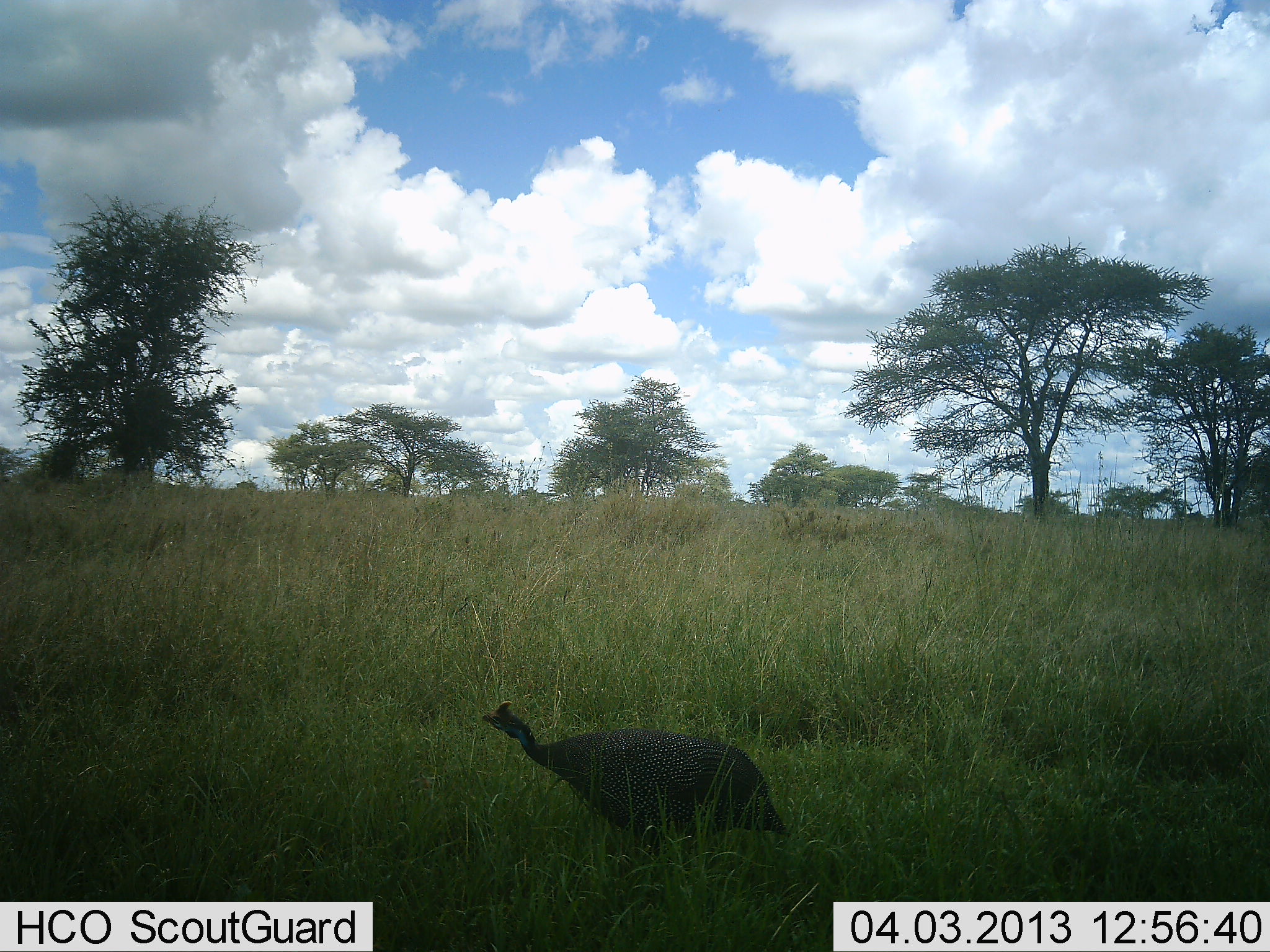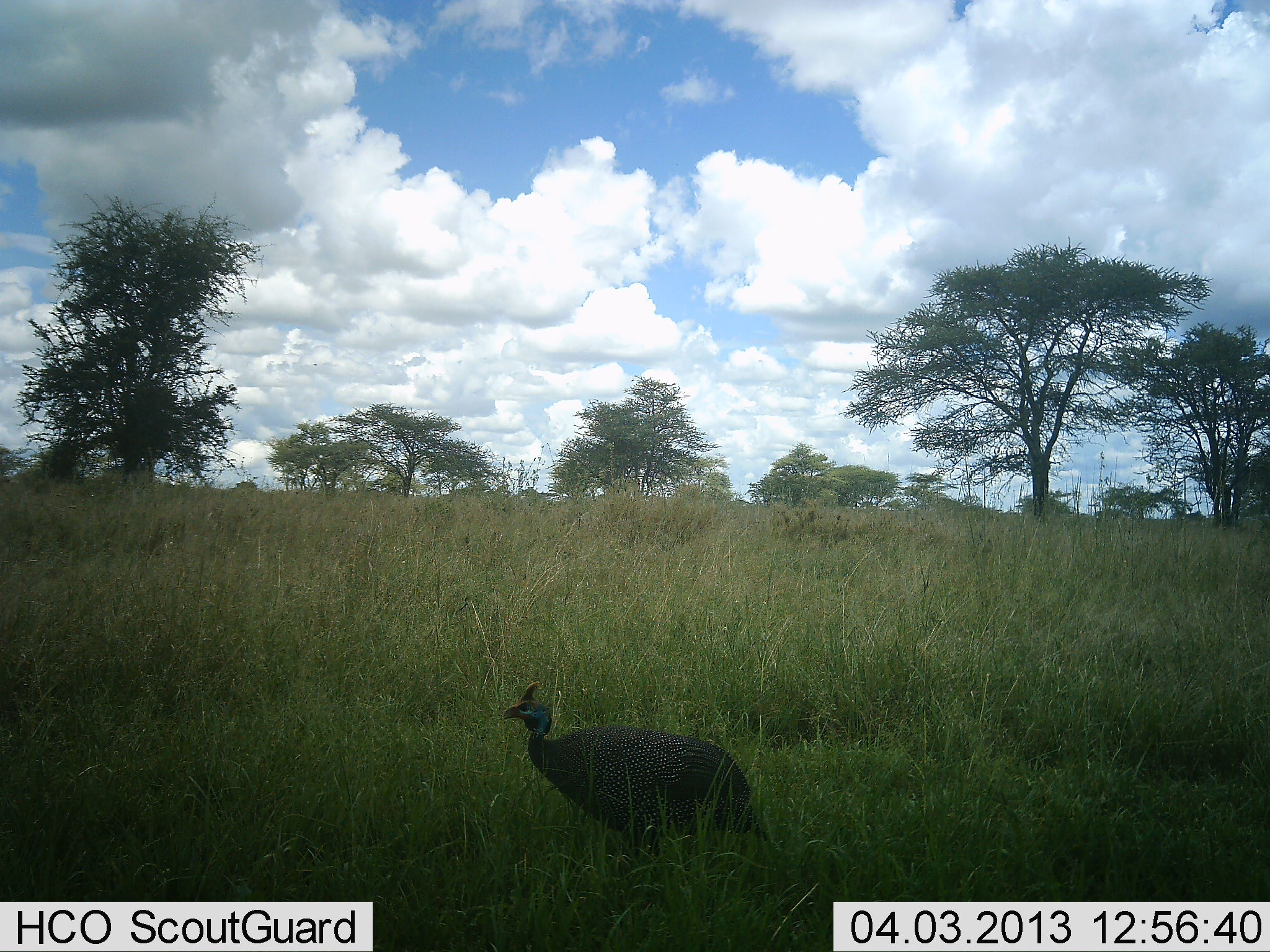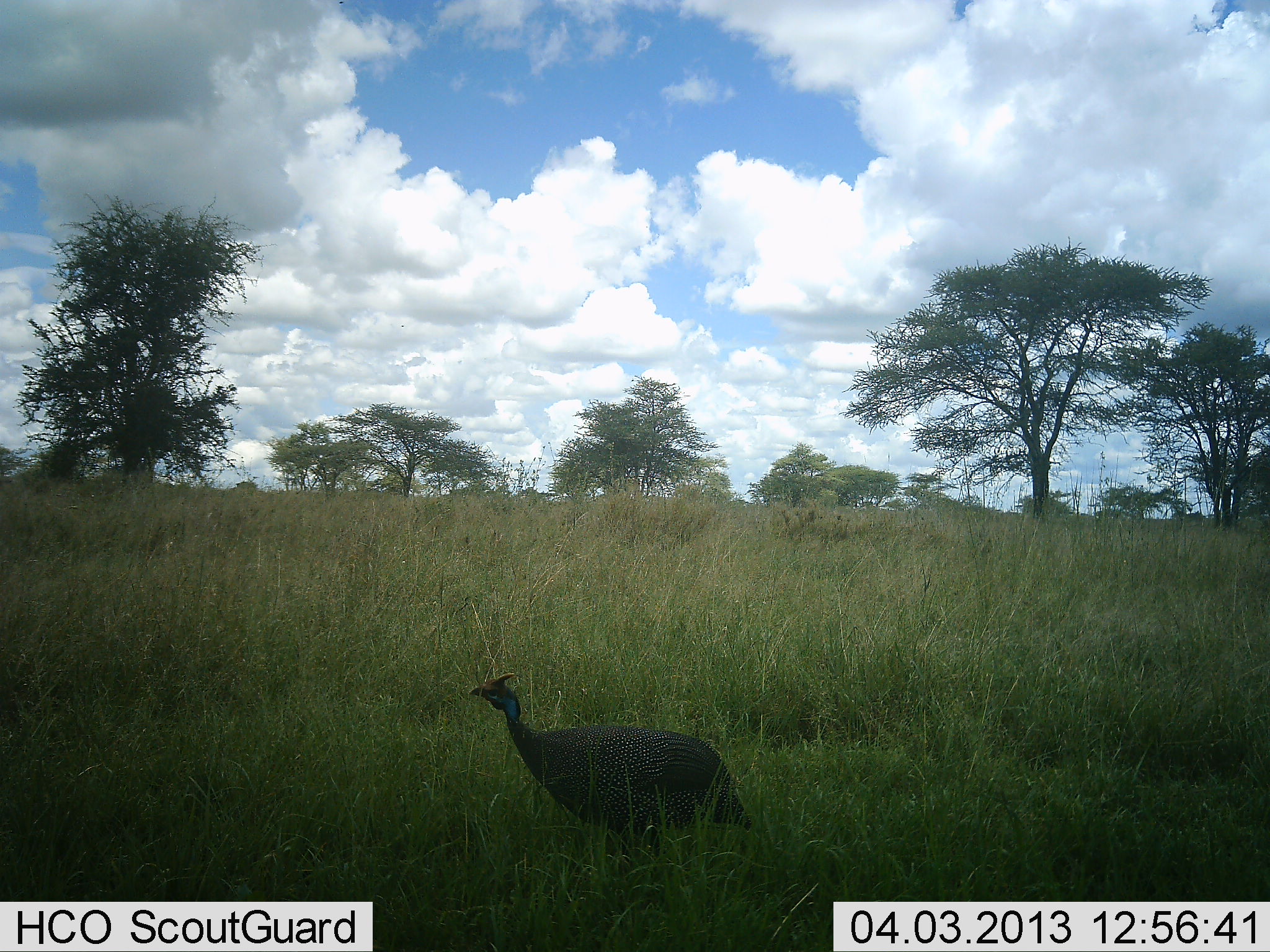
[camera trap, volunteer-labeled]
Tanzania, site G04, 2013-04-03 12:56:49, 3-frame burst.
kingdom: Animalia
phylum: Chordata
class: Aves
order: Galliformes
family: Numididae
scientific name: Numididae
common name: guinea fowl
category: guineafowl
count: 1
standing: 66%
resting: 0%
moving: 34%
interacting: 0%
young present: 0%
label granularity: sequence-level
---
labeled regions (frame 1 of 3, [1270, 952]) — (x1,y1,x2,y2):
animal: (481,699,794,875)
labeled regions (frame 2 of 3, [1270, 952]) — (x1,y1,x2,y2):
animal: (501,678,773,852)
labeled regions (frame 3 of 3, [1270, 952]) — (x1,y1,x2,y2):
animal: (467,672,755,853)